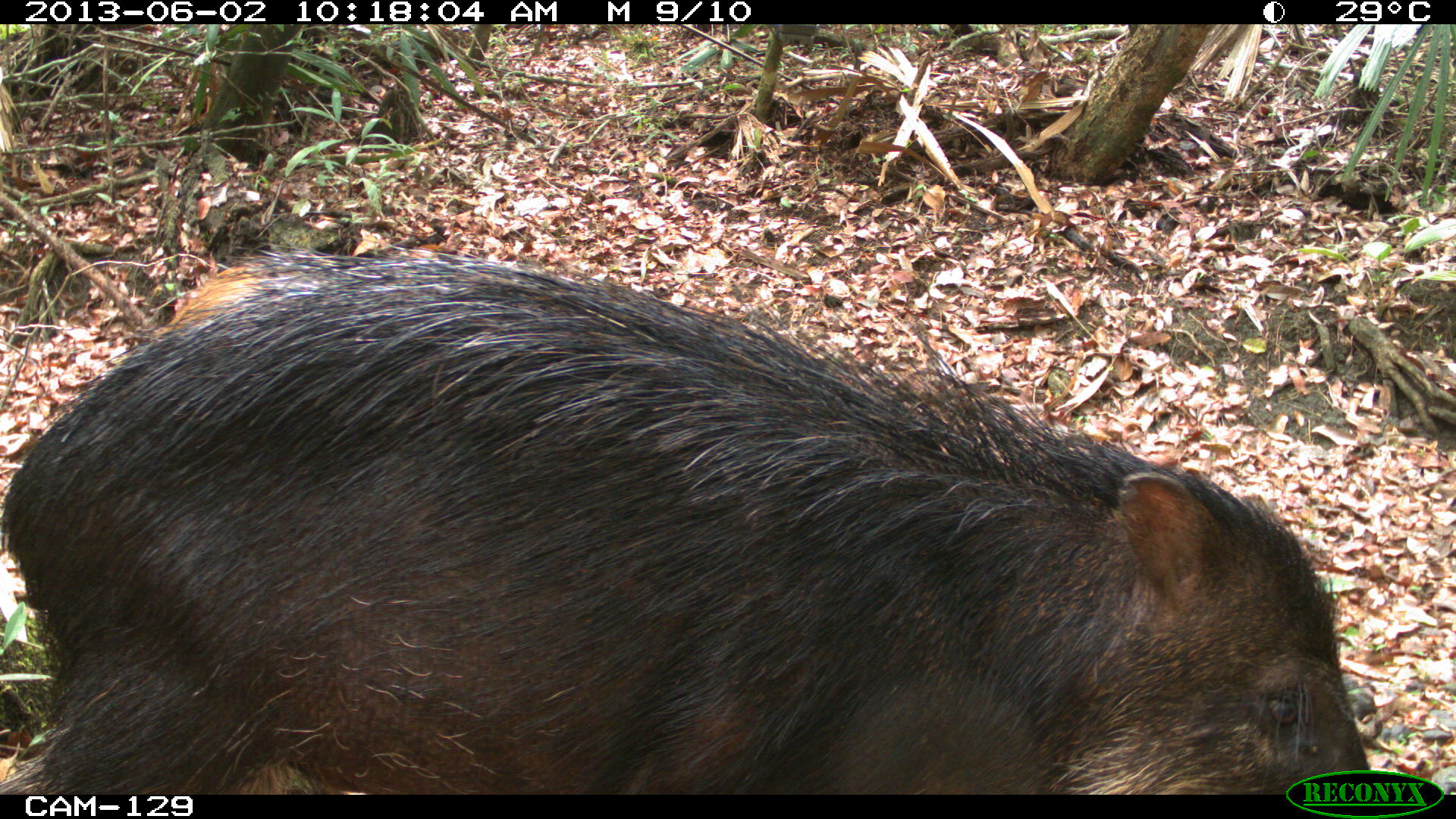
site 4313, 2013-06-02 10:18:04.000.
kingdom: Animalia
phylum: Chordata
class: Mammalia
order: Artiodactyla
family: Tayassuidae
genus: Tayassu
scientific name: Tayassu pecari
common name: white-lipped peccary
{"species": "Tayassu pecari (white-lipped peccary)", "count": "3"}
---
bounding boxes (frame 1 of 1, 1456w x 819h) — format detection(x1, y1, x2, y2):
tayassu pecari: detection(0, 246, 1372, 794)